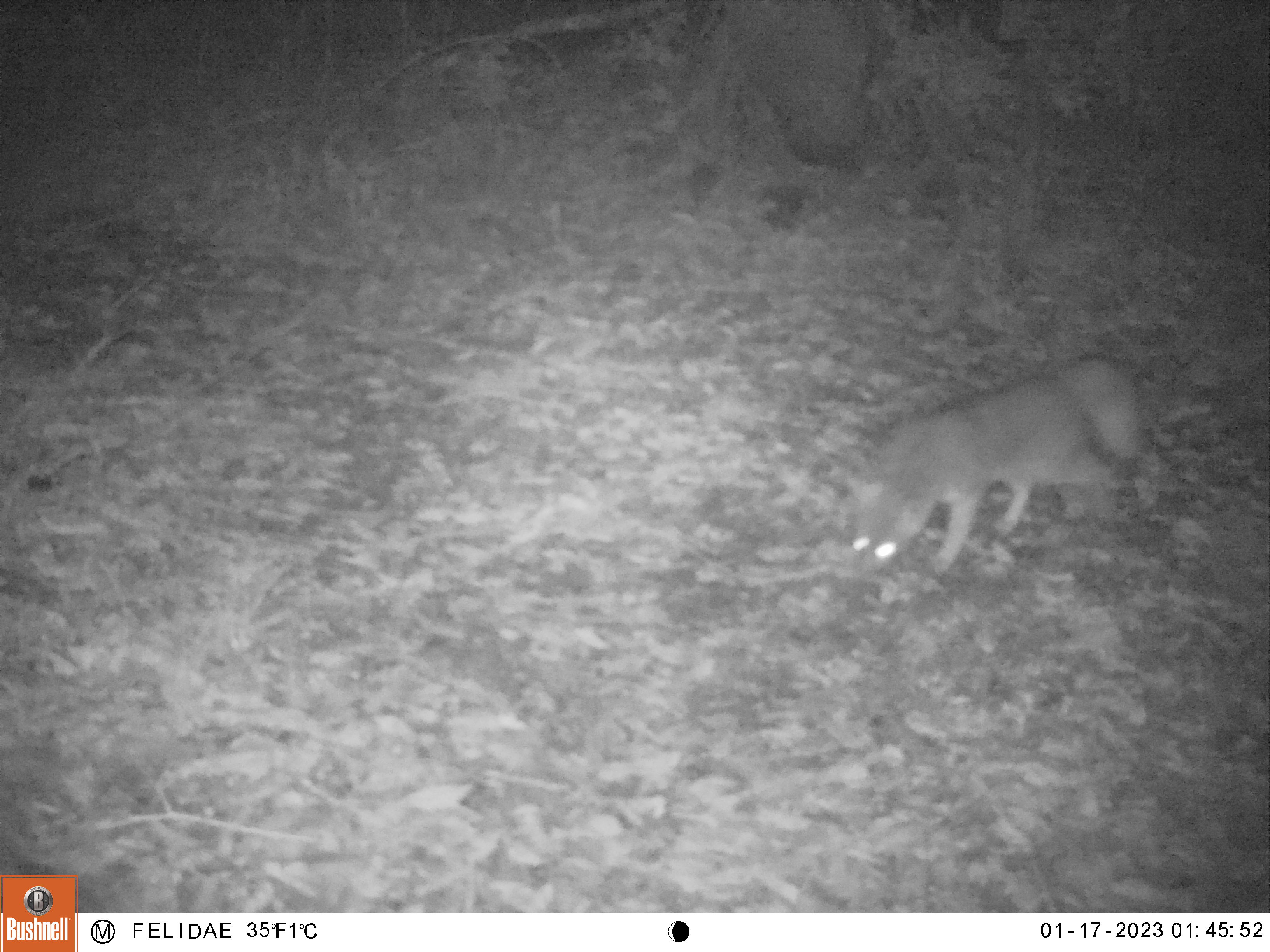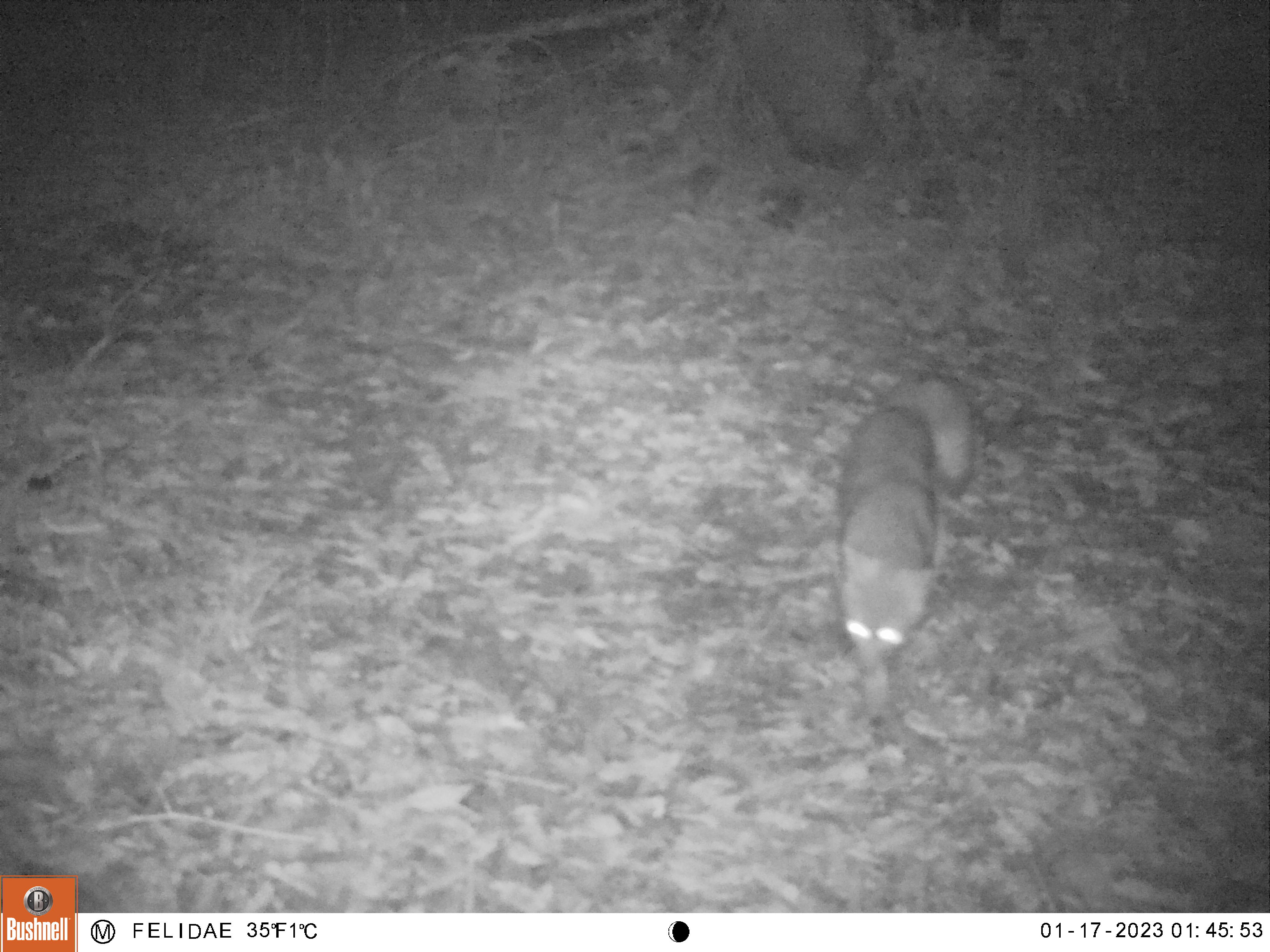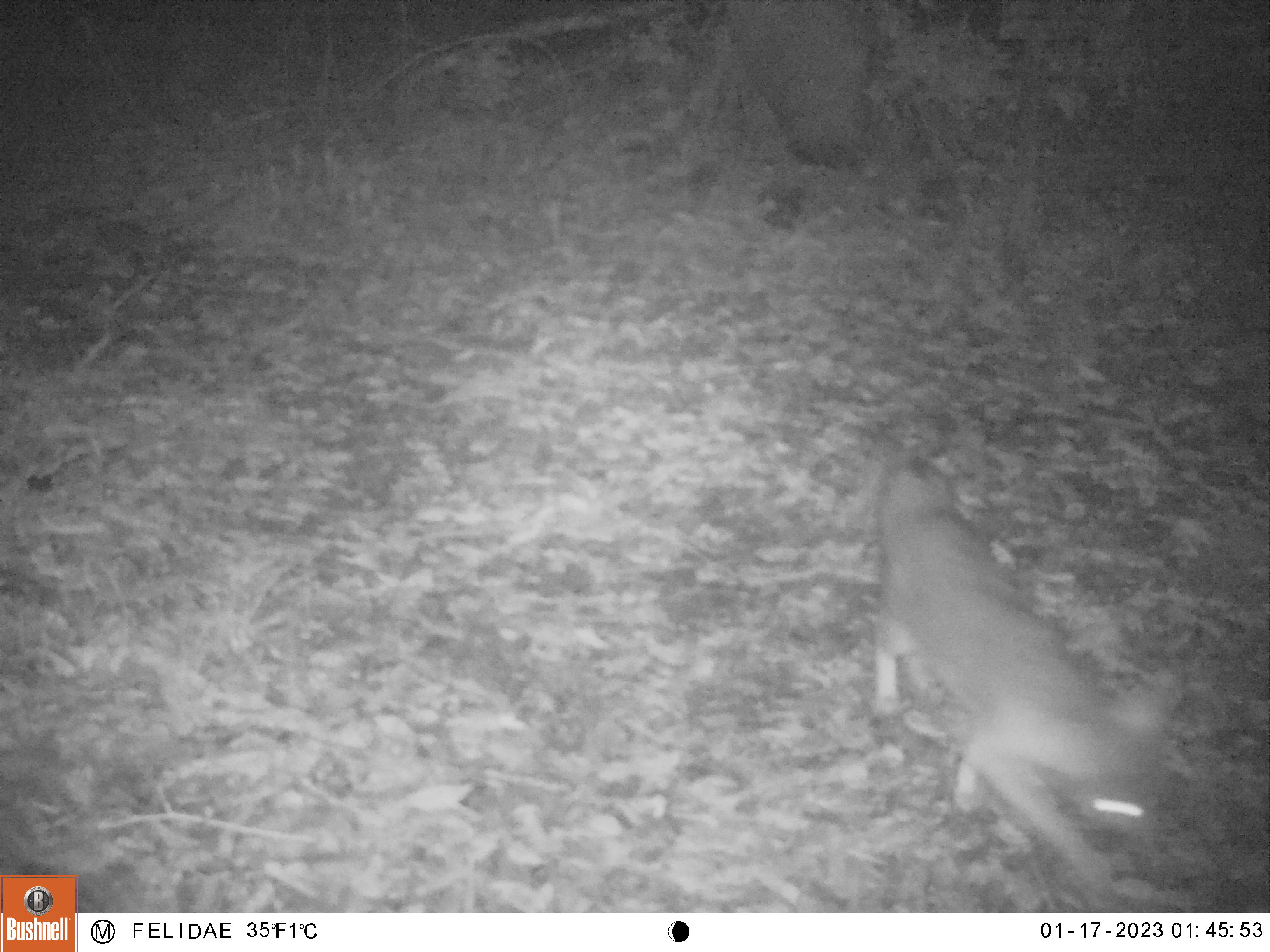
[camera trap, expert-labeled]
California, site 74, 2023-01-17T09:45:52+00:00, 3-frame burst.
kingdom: Animalia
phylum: Chordata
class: Mammalia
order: Carnivora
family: Canidae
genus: Urocyon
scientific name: Urocyon cinereoargenteus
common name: gray fox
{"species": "gray fox (Urocyon cinereoargenteus)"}